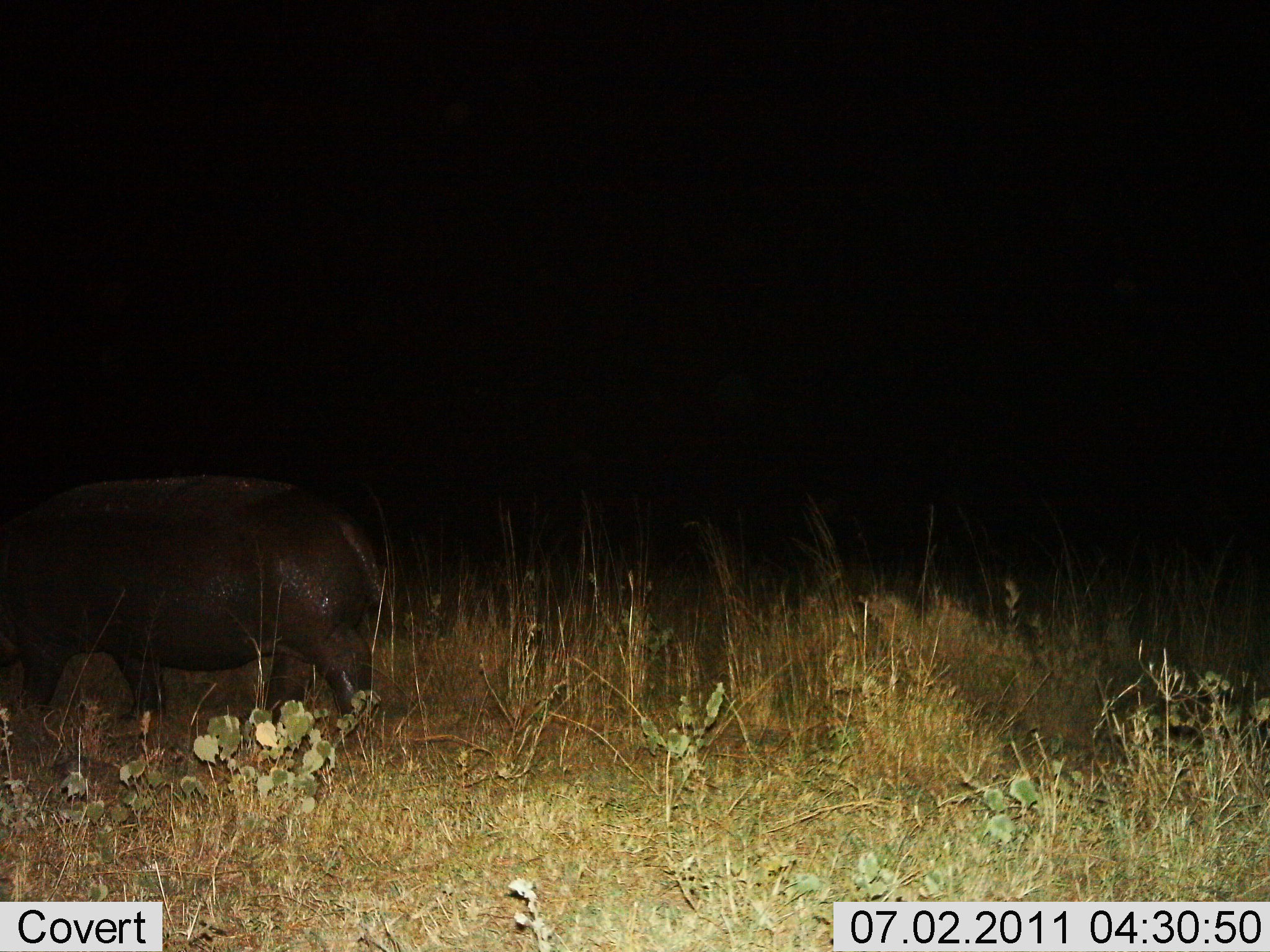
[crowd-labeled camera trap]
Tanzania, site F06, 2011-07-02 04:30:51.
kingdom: Animalia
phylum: Chordata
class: Mammalia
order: Artiodactyla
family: Hippopotamidae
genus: Hippopotamus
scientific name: Hippopotamus amphibius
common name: hippopotamus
Hippopotamus (Hippopotamus amphibius), count 1. Behavior (volunteer vote fractions): standing 31%, resting 0%, moving 62%, interacting 0%. Young present (vote fraction): 0%. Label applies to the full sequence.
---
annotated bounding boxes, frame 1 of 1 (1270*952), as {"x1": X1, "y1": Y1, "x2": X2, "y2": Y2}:
animal: {"x1": 0, "y1": 470, "x2": 385, "y2": 771}